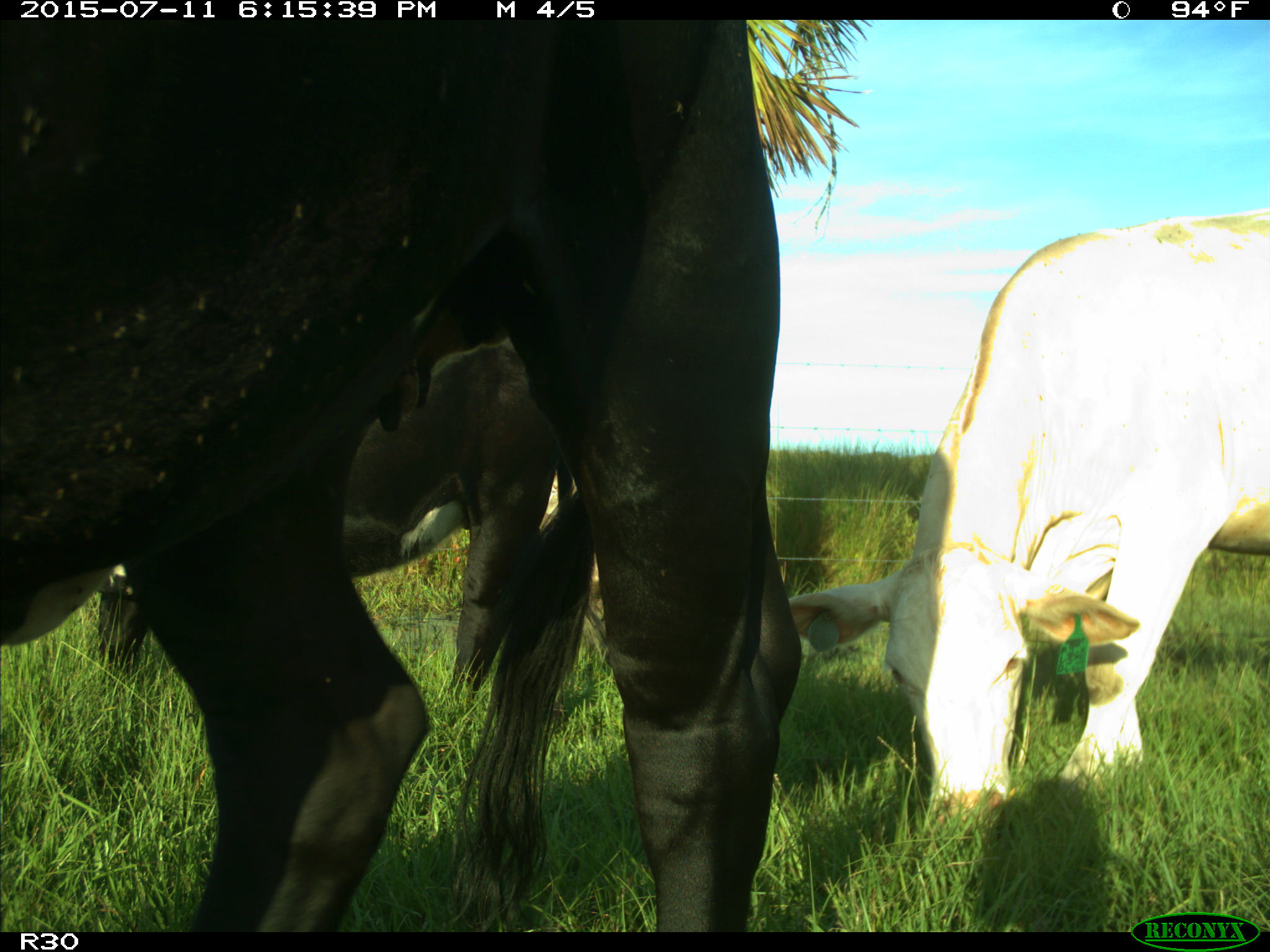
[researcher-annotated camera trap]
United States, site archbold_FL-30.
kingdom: Animalia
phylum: Chordata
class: Mammalia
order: Artiodactyla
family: Bovidae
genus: Bos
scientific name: Bos taurus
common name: domestic cow